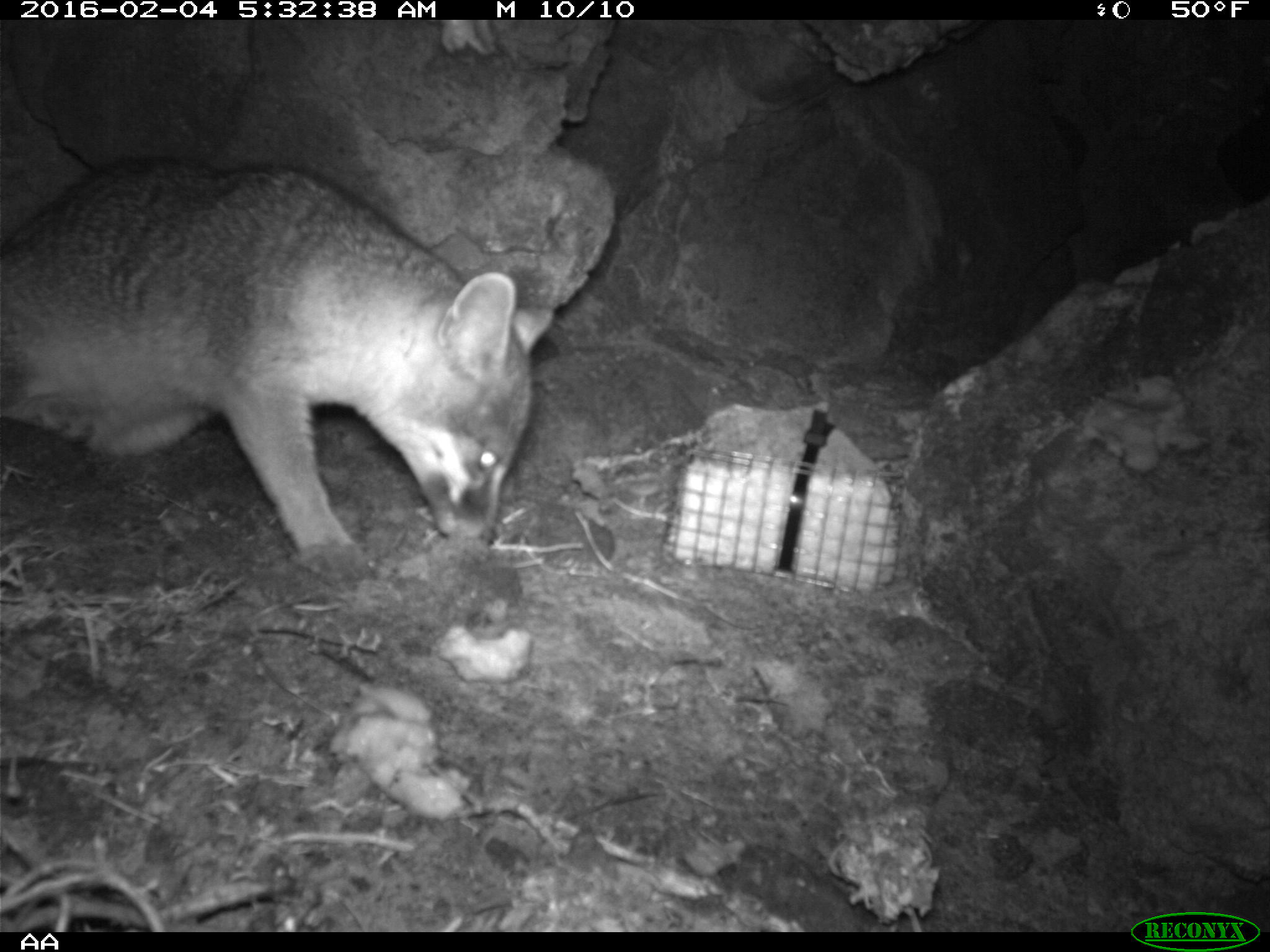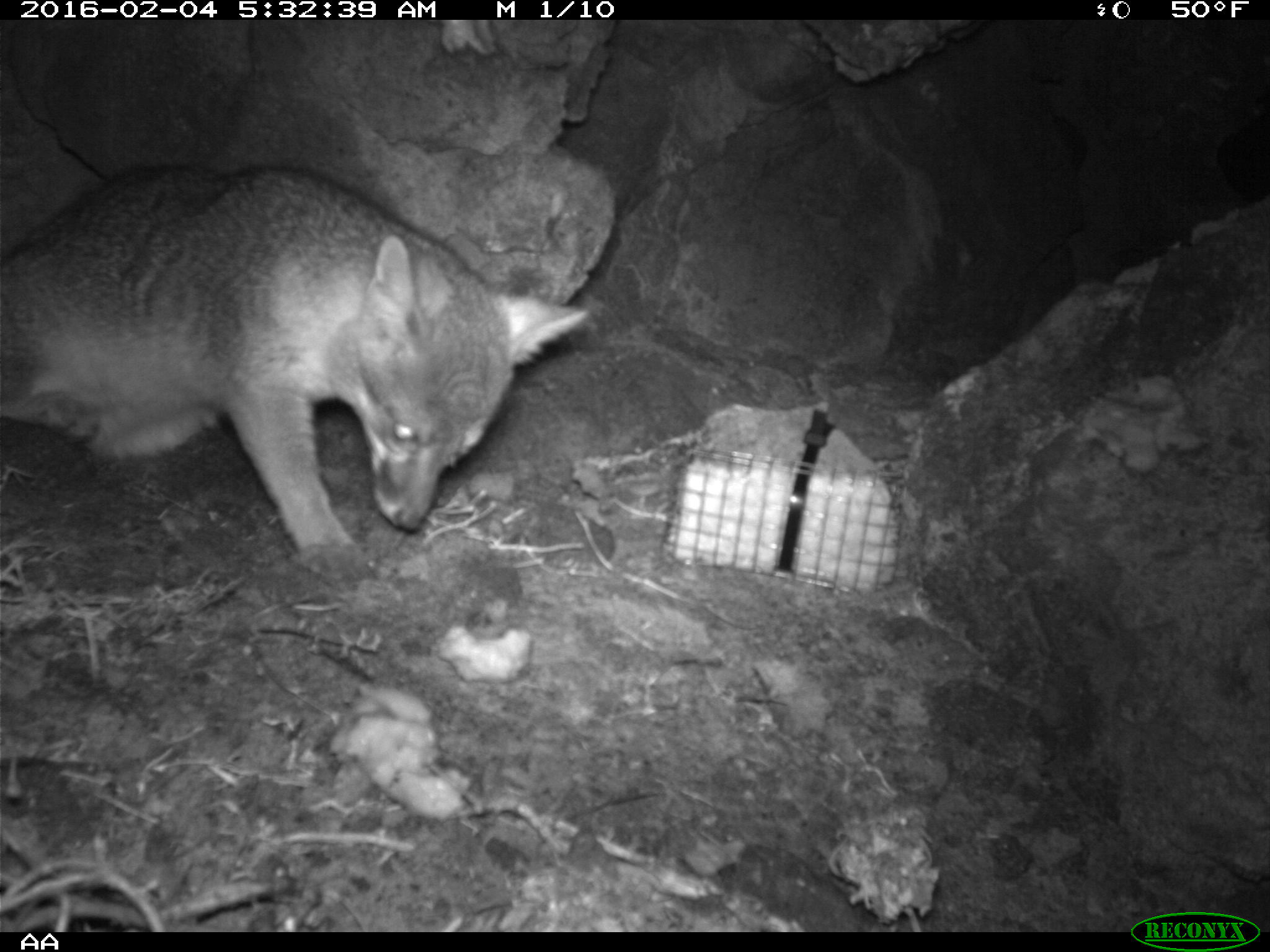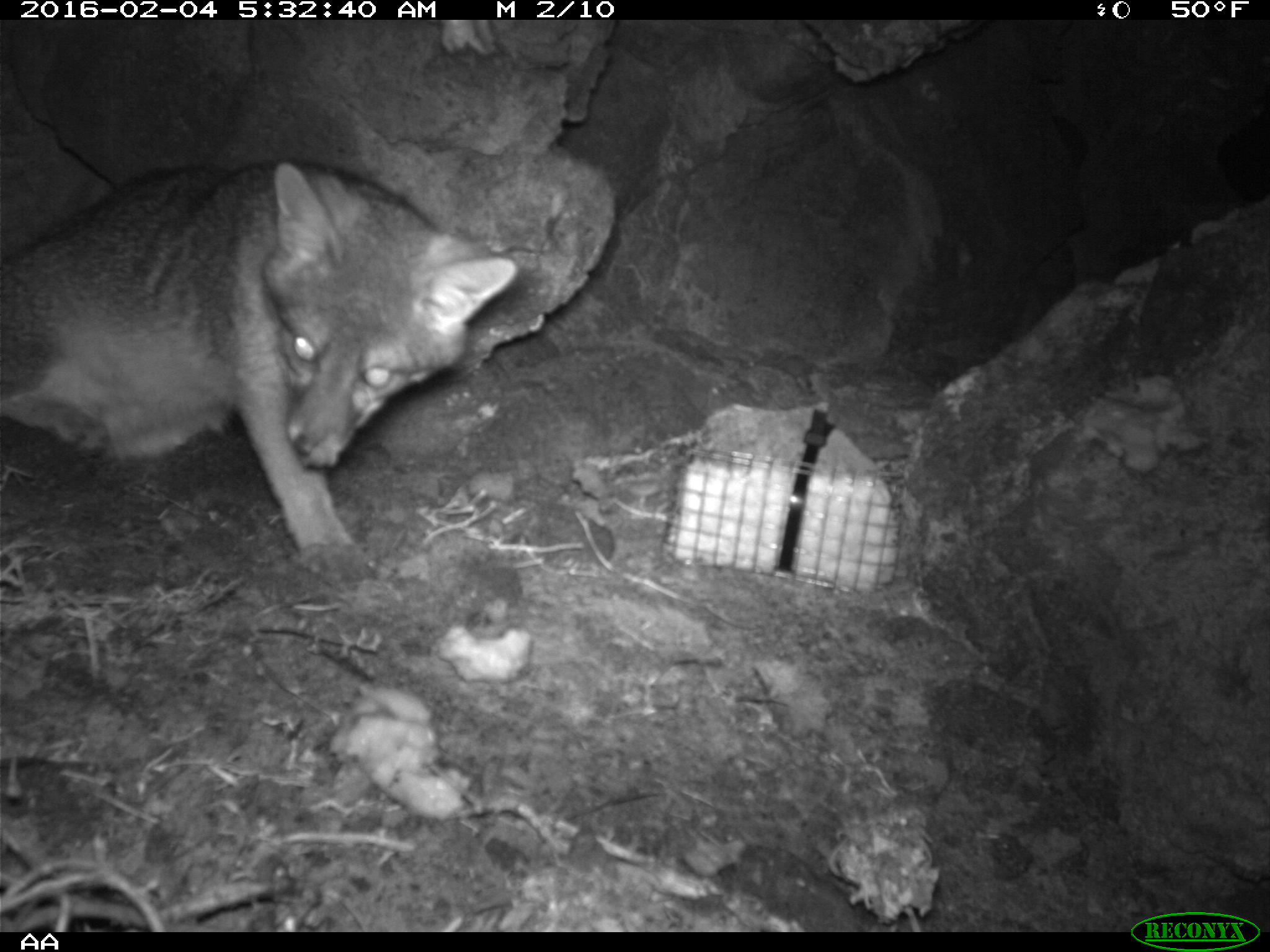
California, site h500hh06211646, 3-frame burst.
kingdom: Animalia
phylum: Chordata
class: Mammalia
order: Carnivora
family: Canidae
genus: Urocyon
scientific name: Urocyon littoralis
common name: island fox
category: fox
Fox (island fox) (Urocyon littoralis).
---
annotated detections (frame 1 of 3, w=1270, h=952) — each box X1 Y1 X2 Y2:
fox: 0 160 554 580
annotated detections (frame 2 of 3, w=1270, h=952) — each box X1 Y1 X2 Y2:
fox: 0 164 588 583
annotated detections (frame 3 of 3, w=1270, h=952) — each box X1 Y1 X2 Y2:
fox: 0 157 520 586